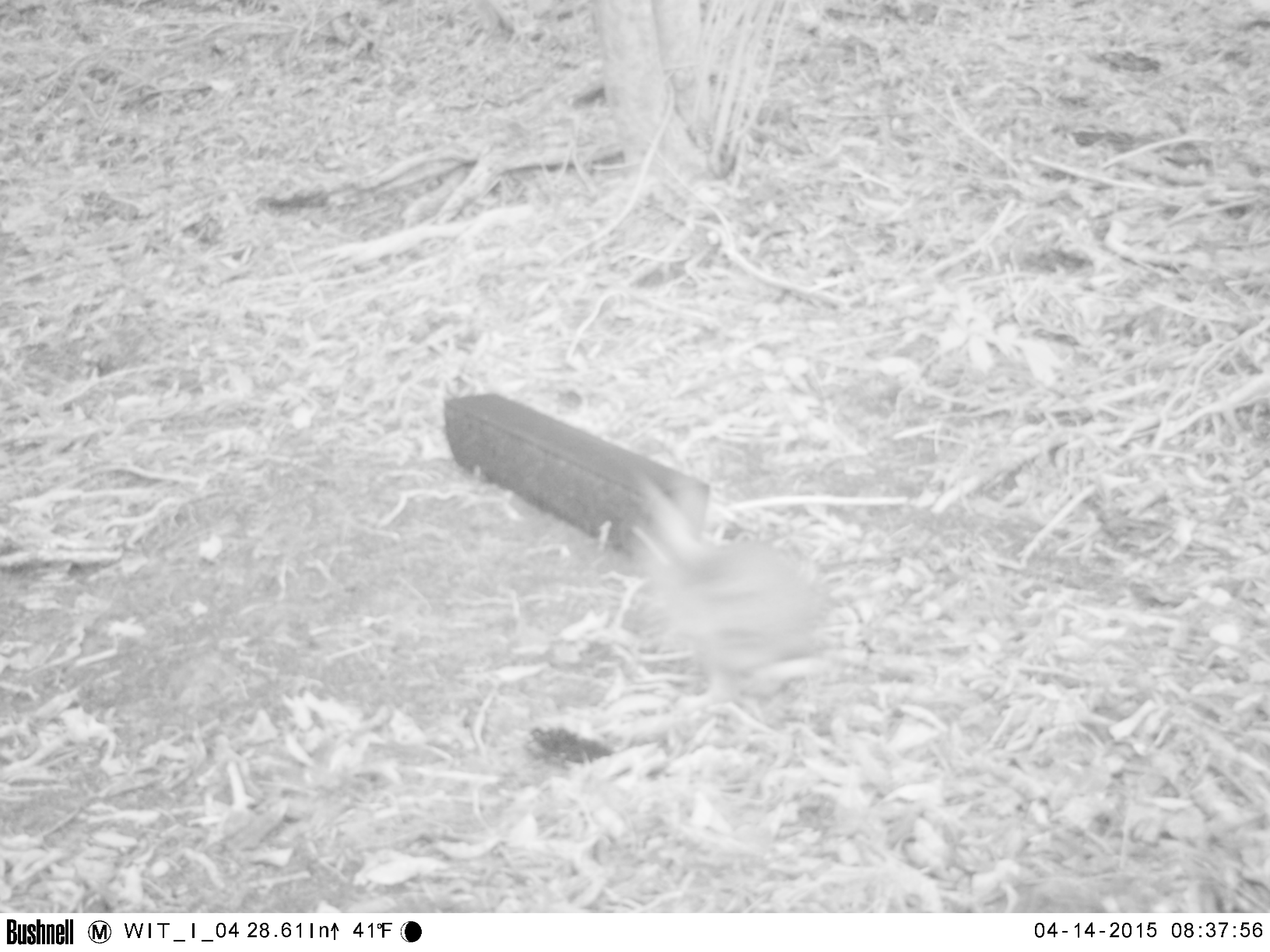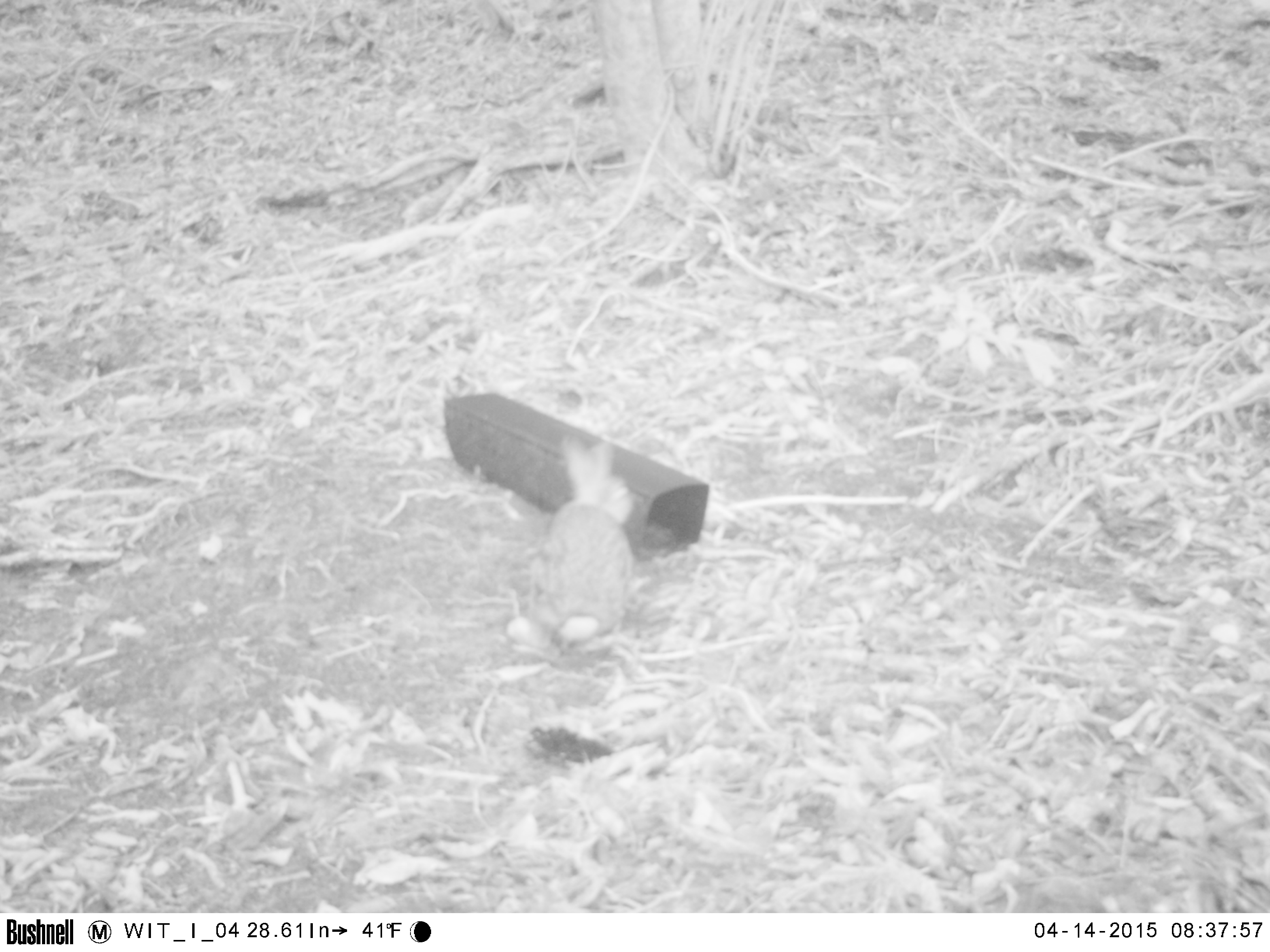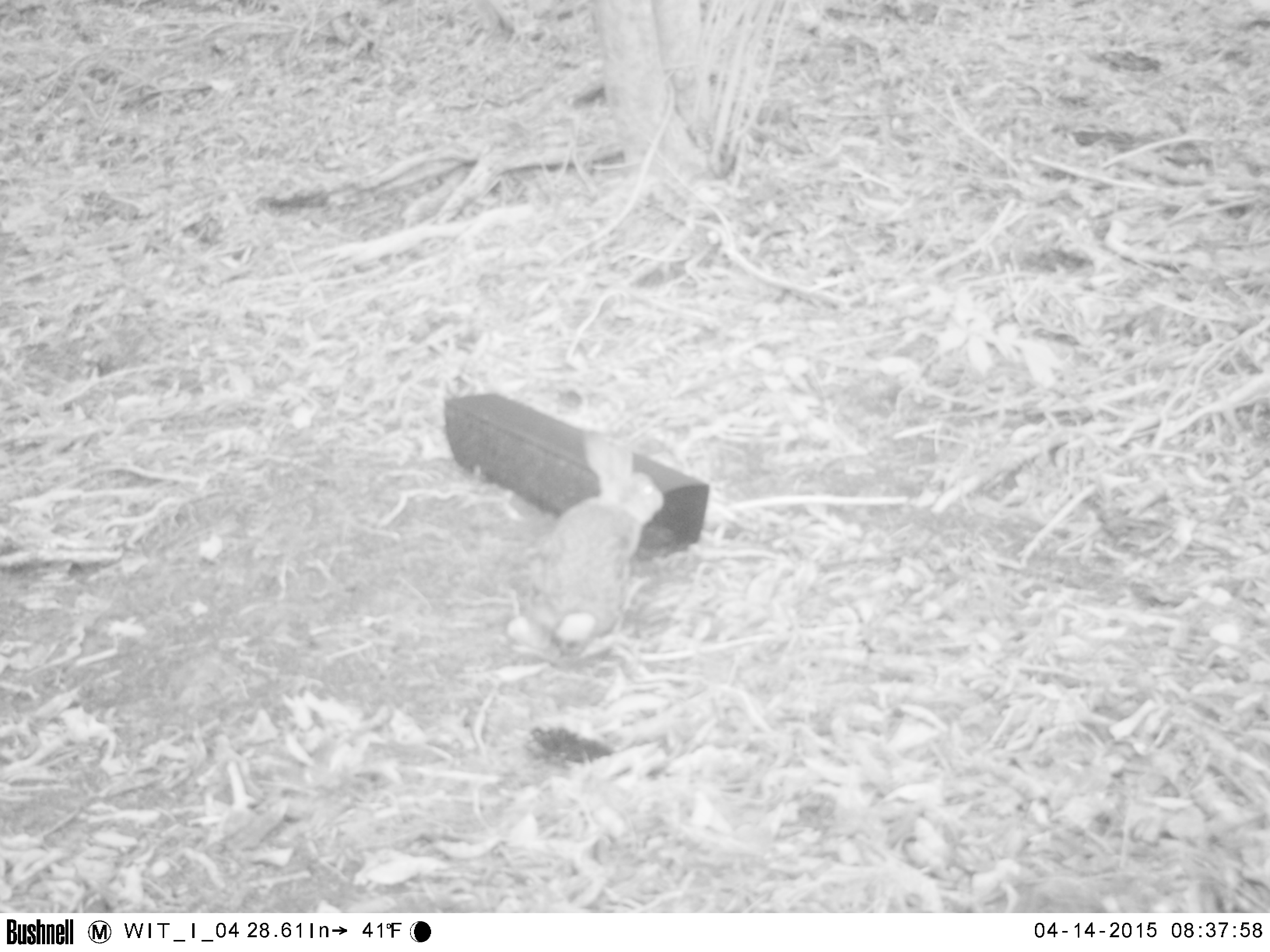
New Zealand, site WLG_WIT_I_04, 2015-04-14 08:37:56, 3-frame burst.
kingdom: Animalia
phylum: Chordata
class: Mammalia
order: Lagomorpha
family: Leporidae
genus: Oryctolagus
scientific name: Oryctolagus cuniculus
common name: european rabbit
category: rabbit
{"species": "rabbit (european rabbit) (Oryctolagus cuniculus)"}